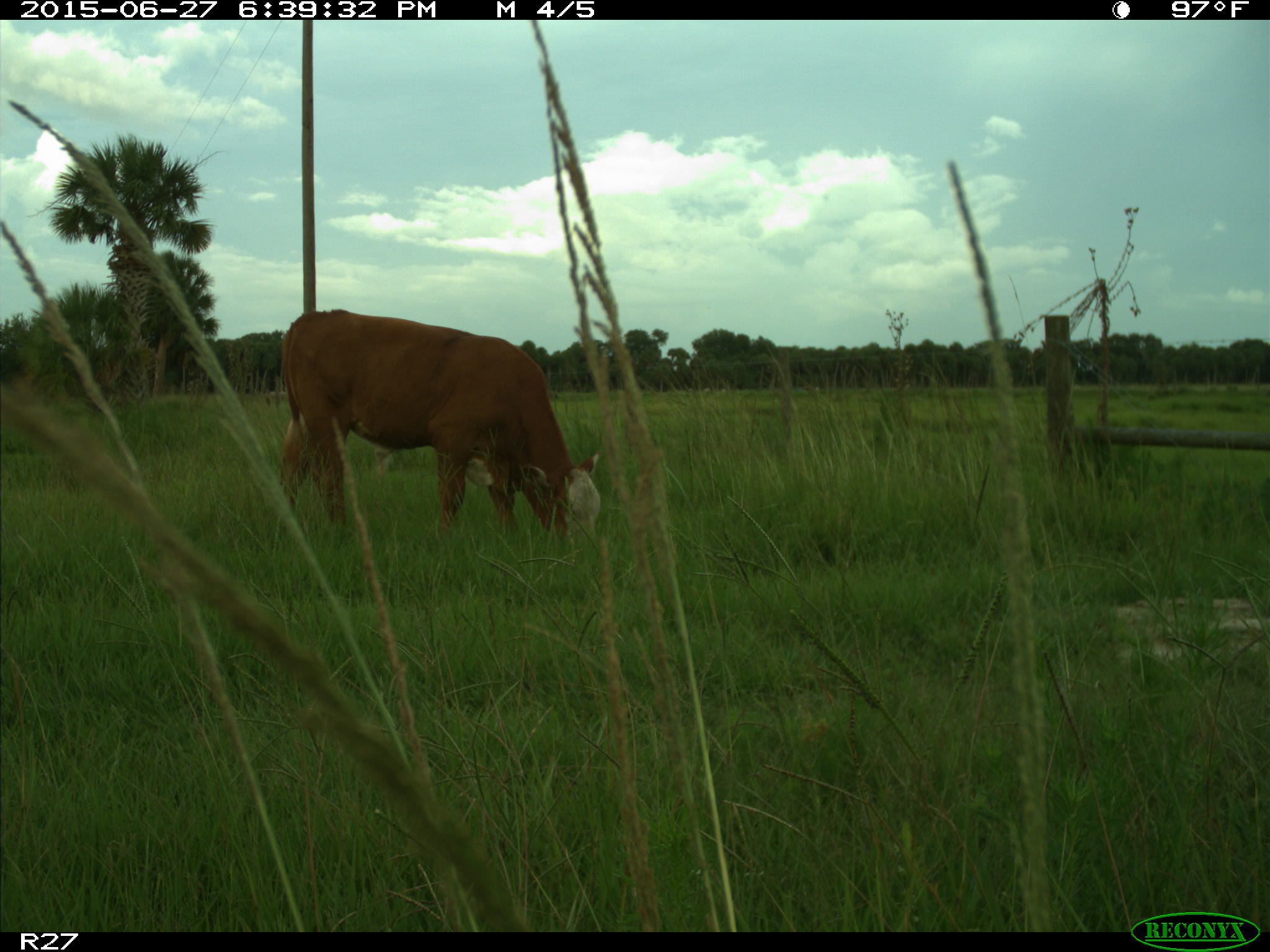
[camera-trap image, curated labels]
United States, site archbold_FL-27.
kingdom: Animalia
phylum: Chordata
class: Mammalia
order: Artiodactyla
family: Bovidae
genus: Bos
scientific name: Bos taurus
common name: domestic cow